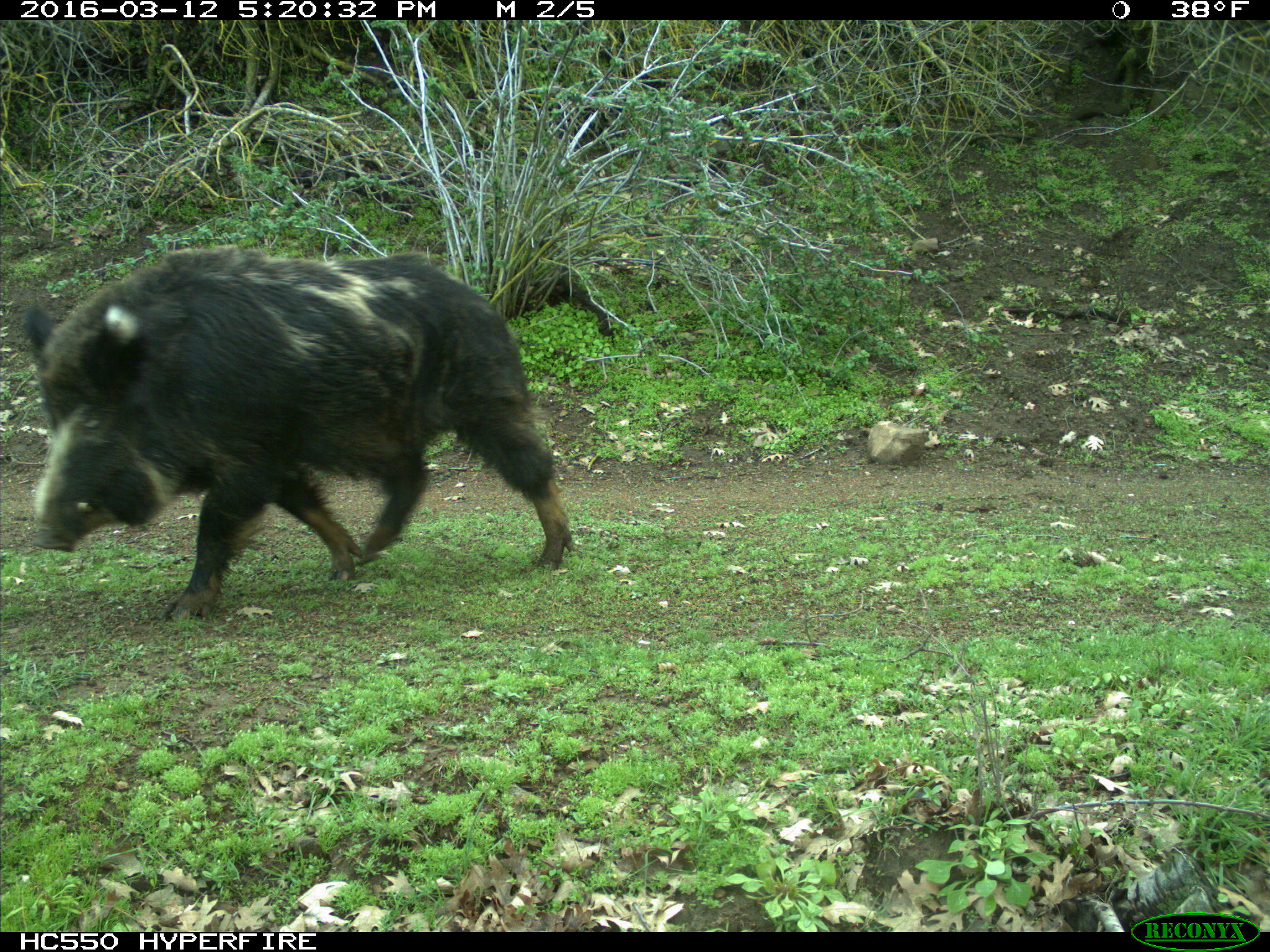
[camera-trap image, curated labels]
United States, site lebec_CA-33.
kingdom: Animalia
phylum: Chordata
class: Mammalia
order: Artiodactyla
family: Suidae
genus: Sus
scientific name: Sus scrofa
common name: wild boar